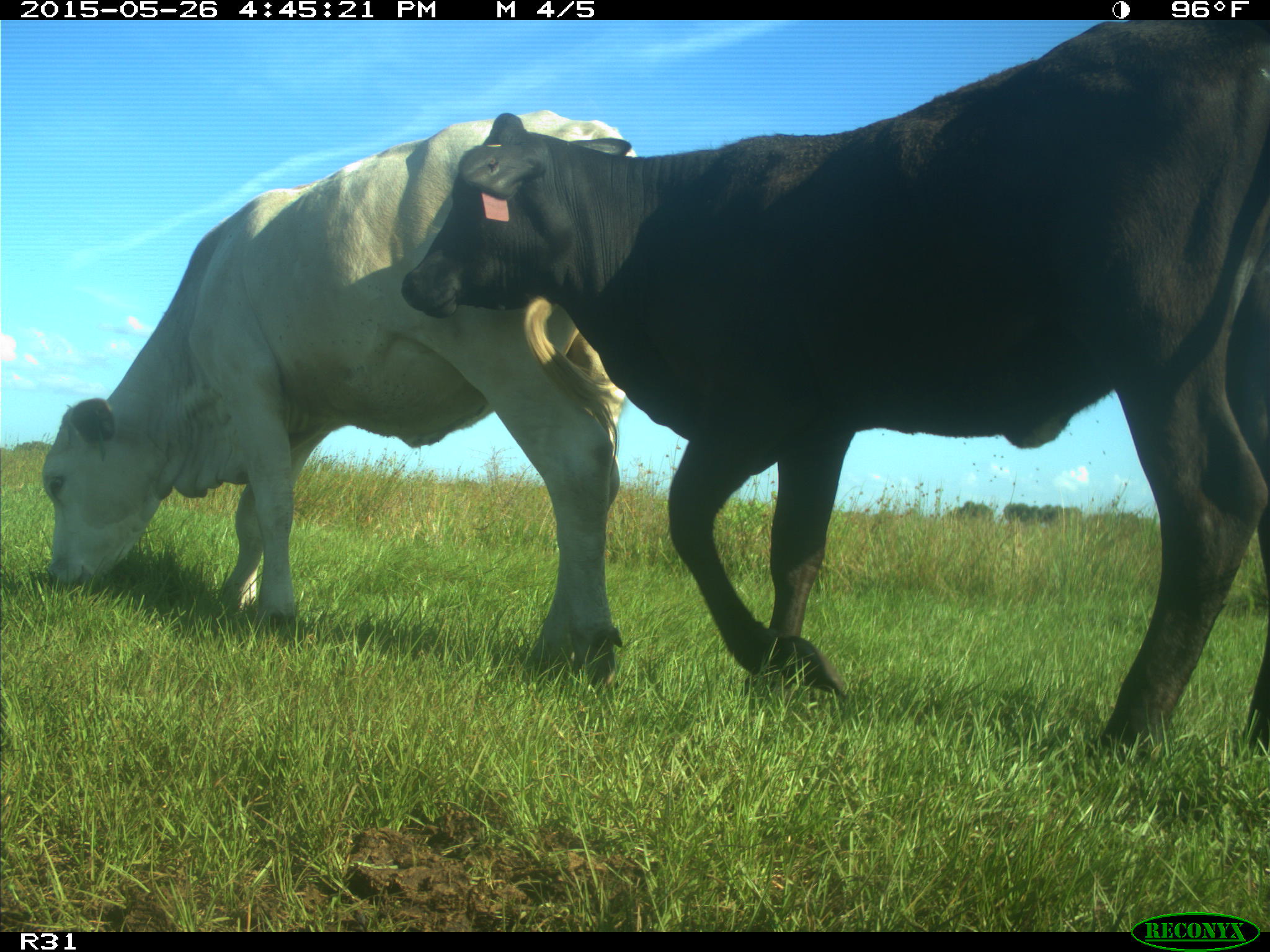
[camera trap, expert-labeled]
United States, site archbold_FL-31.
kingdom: Animalia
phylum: Chordata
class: Mammalia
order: Artiodactyla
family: Bovidae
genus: Bos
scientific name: Bos taurus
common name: domestic cow